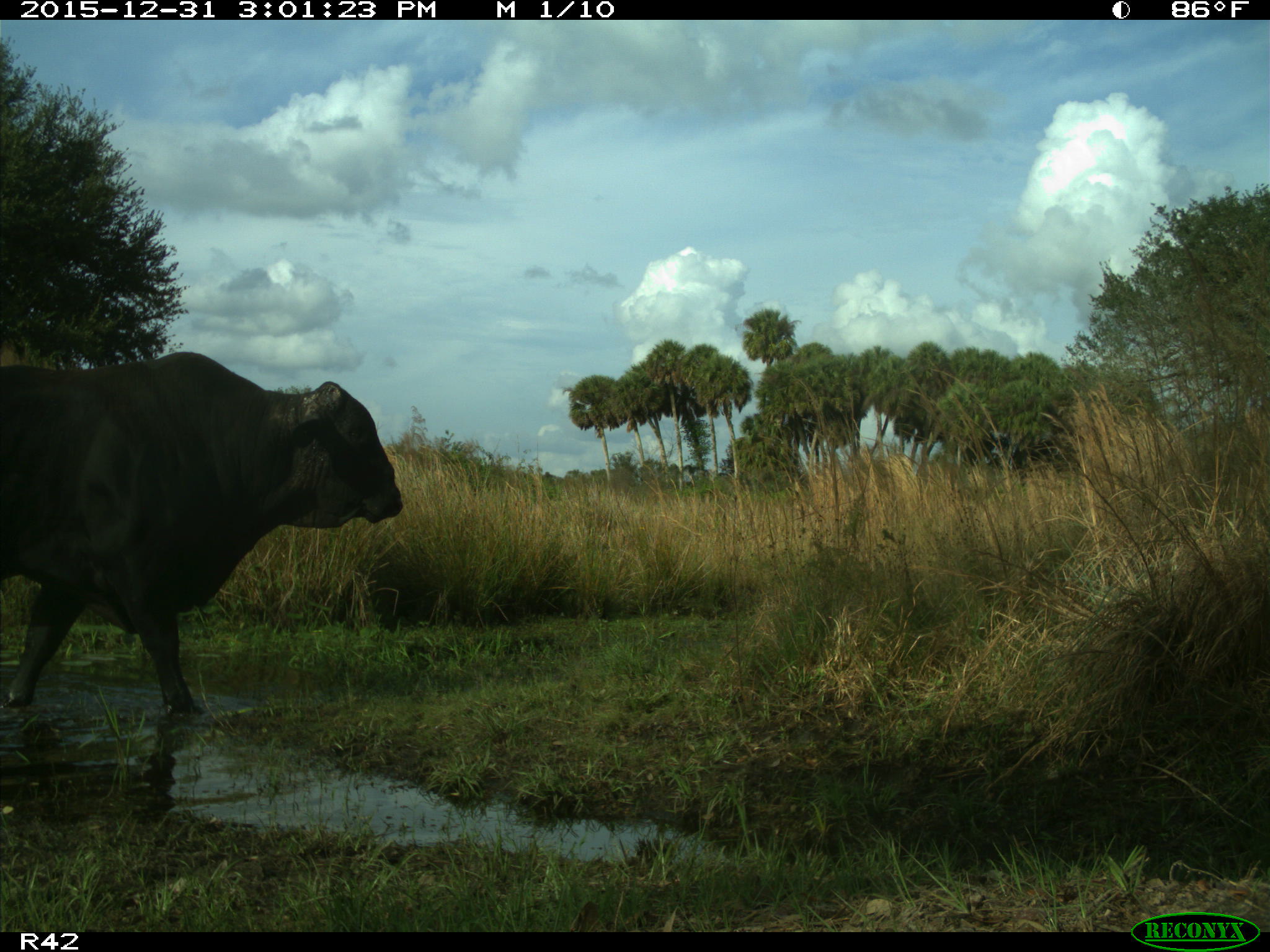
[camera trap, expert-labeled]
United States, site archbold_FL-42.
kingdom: Animalia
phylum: Chordata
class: Mammalia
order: Artiodactyla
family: Bovidae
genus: Bos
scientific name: Bos taurus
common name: domestic cow